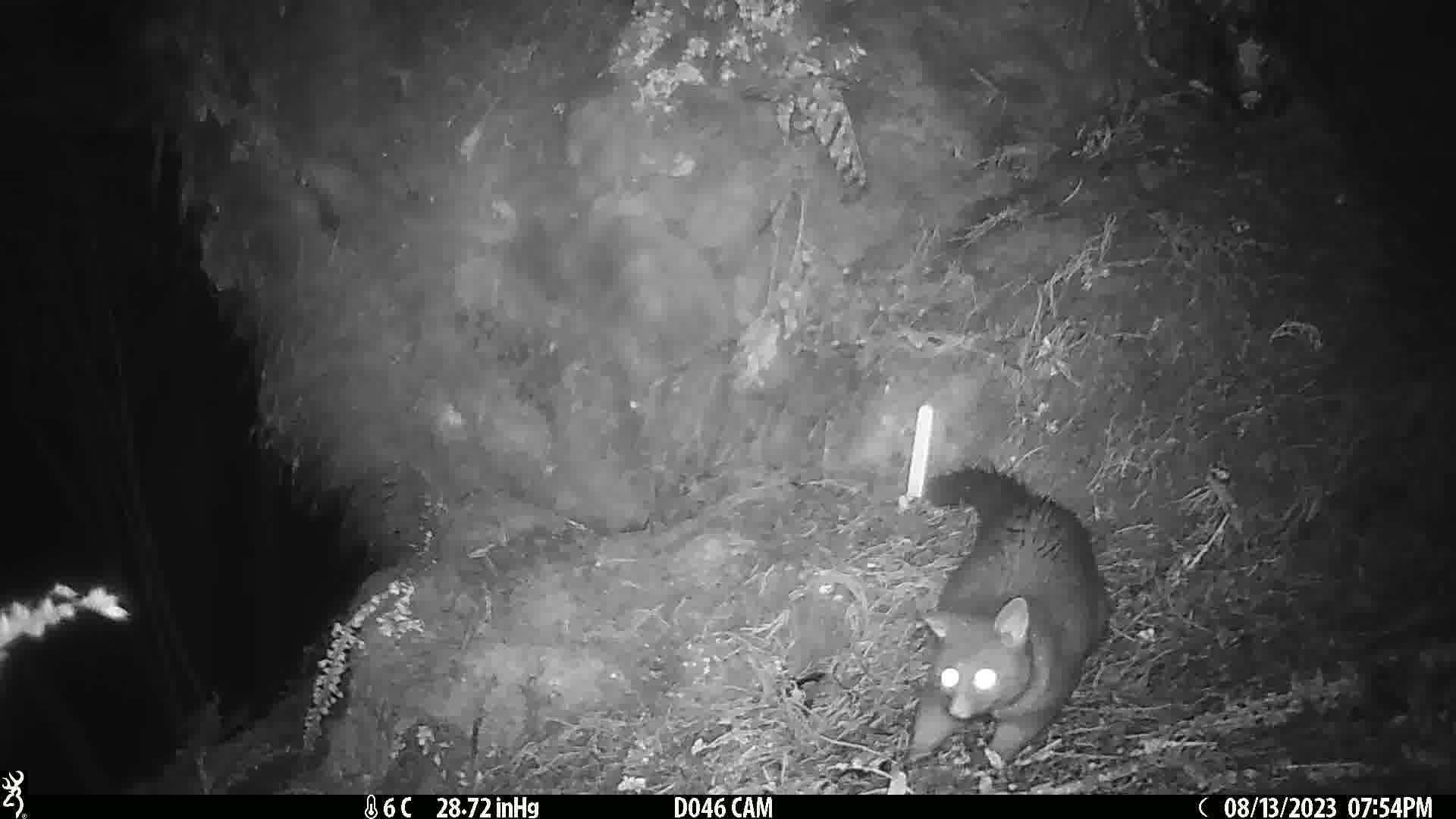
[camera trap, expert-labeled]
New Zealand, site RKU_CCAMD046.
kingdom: Animalia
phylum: Chordata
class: Mammalia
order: Diprotodontia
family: Phalangeridae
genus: Trichosurus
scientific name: Trichosurus vulpecula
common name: common brushtail possum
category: possum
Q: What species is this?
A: Possum (common brushtail possum) (Trichosurus vulpecula).